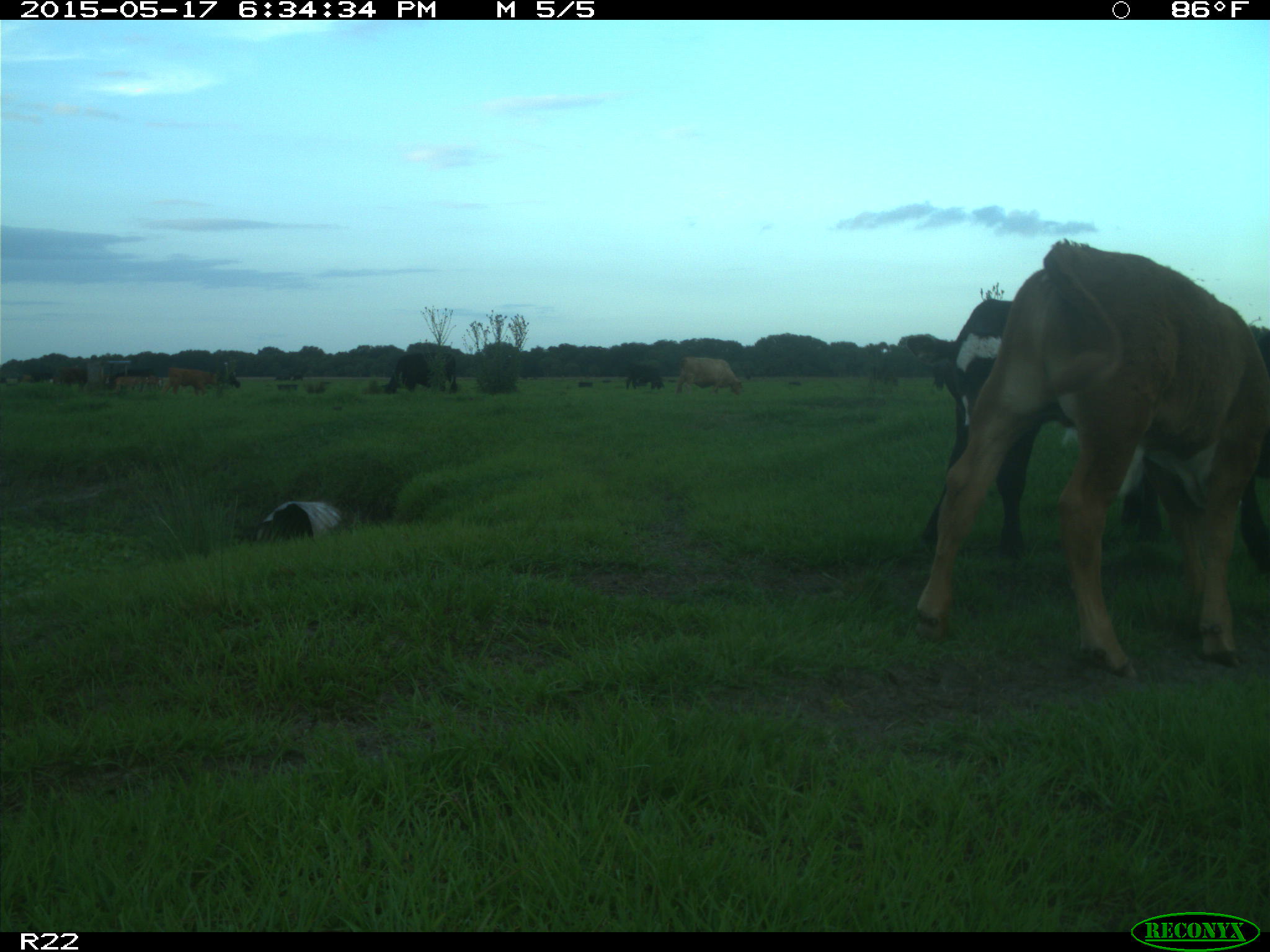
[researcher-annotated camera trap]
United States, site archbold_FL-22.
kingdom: Animalia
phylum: Chordata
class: Mammalia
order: Artiodactyla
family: Bovidae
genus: Bos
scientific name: Bos taurus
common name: domestic cow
Bos taurus (domestic cow).